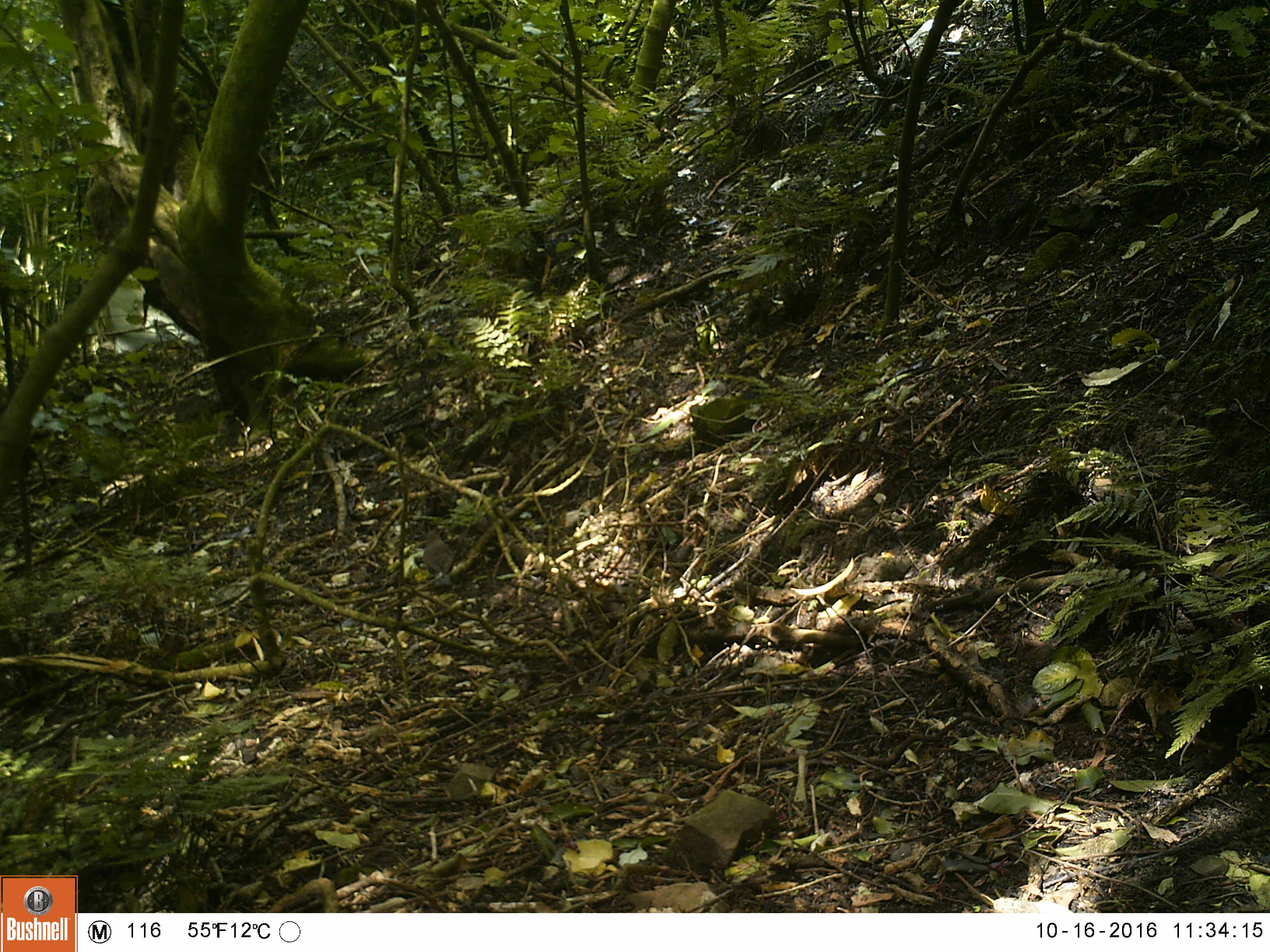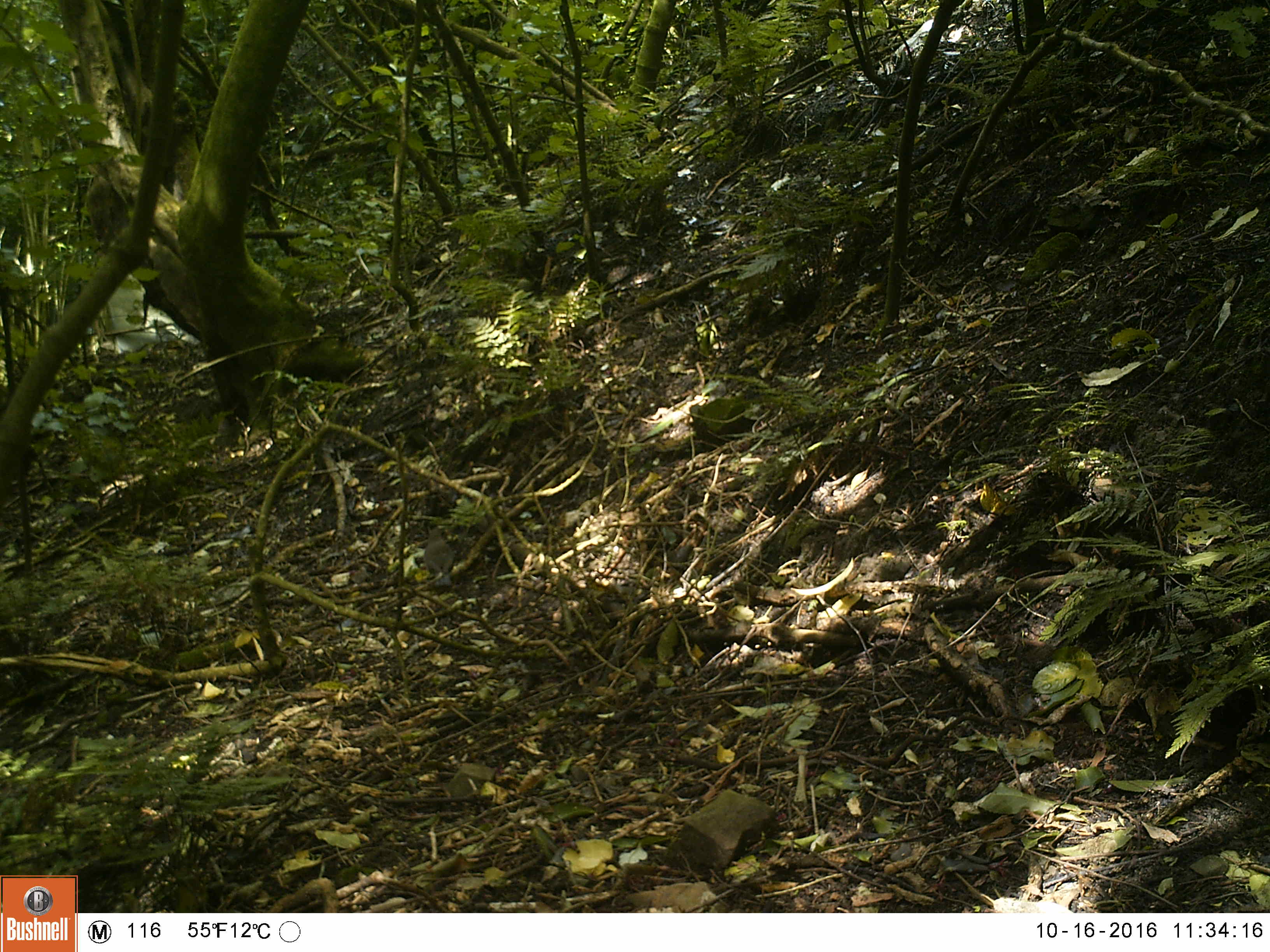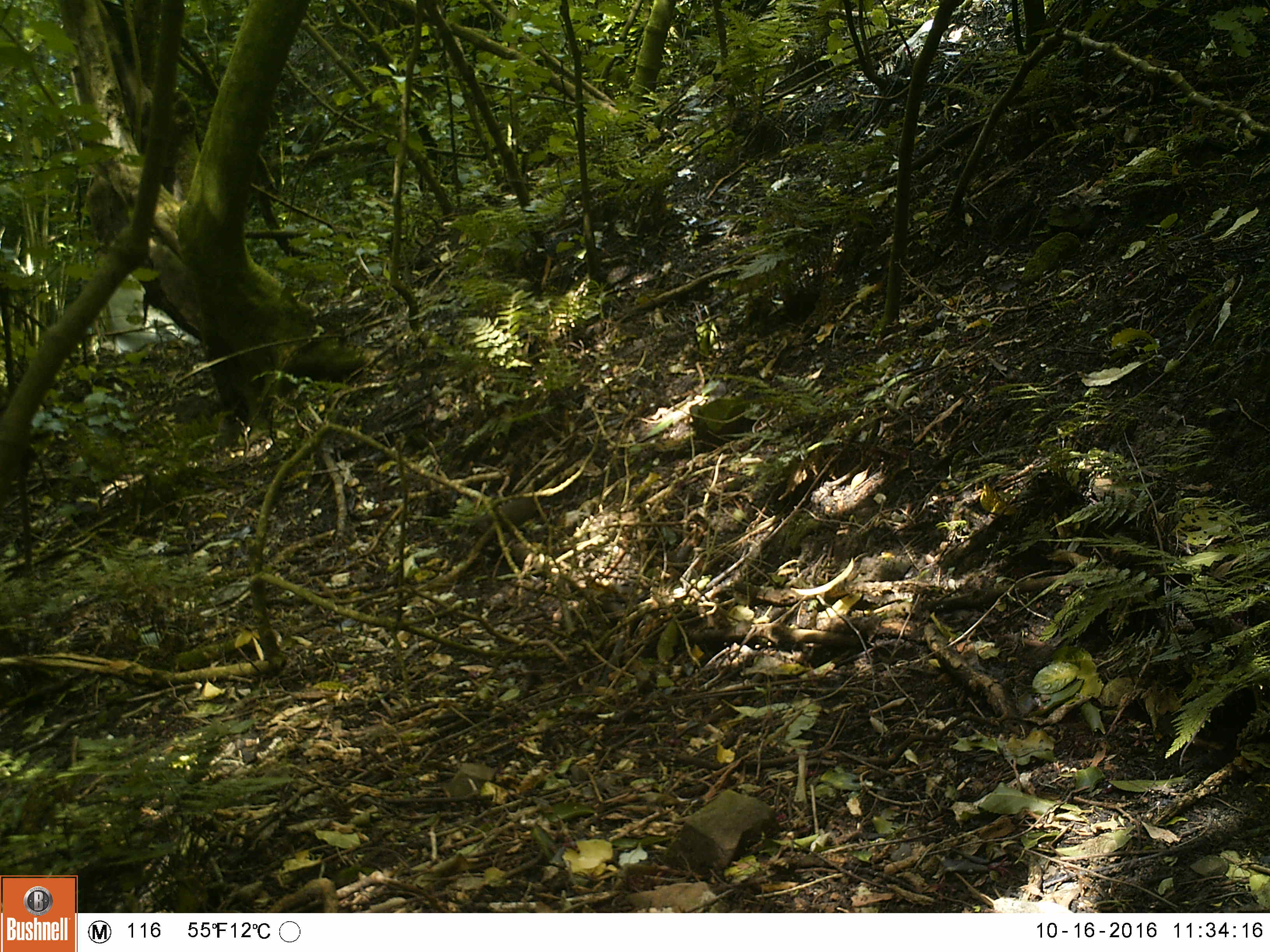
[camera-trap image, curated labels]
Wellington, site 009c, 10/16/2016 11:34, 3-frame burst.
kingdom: Animalia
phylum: Chordata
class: Aves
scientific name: Aves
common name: bird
Bird (Aves).